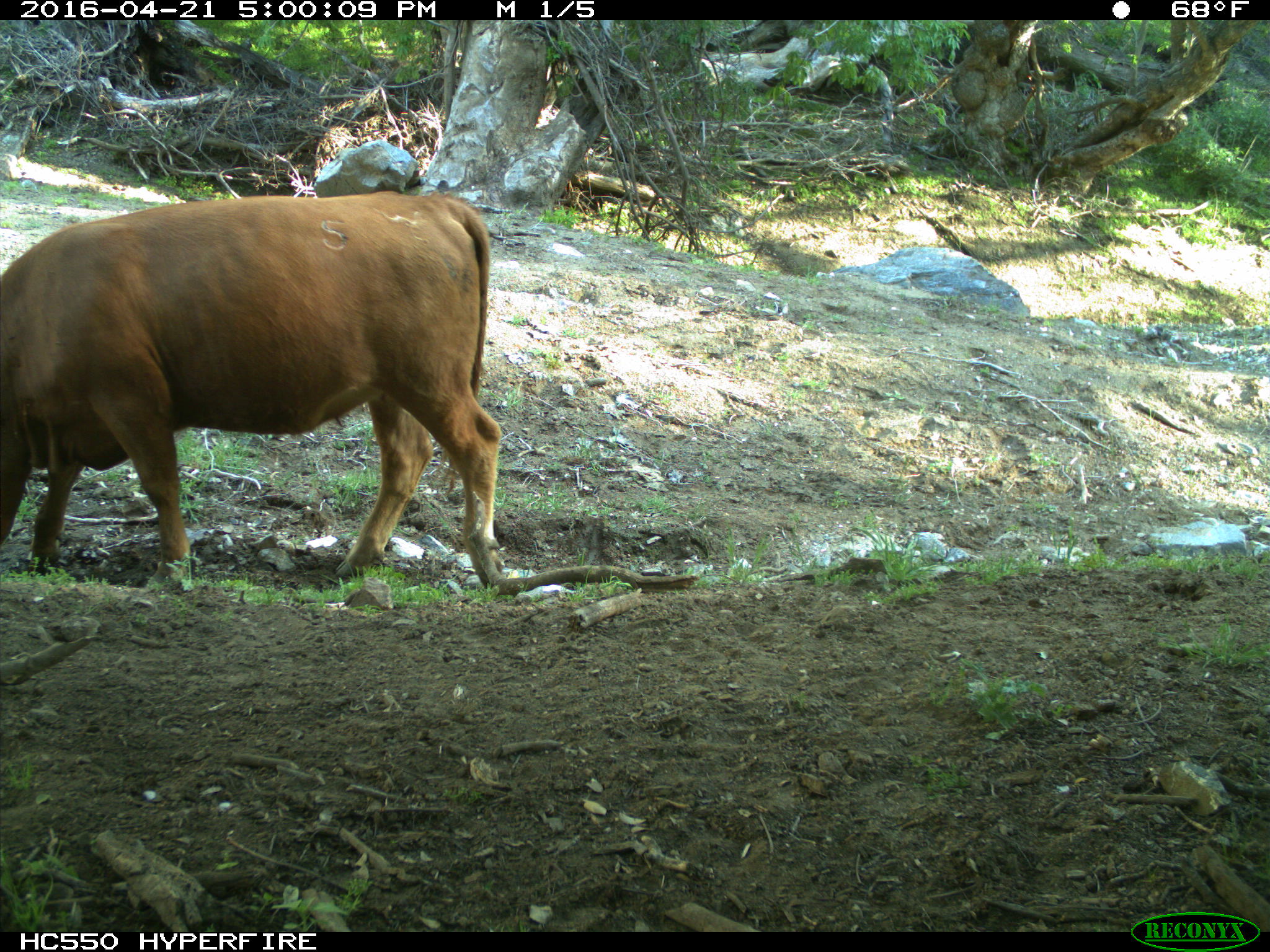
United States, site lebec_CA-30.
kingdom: Animalia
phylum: Chordata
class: Mammalia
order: Artiodactyla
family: Bovidae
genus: Bos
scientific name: Bos taurus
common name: domestic cow